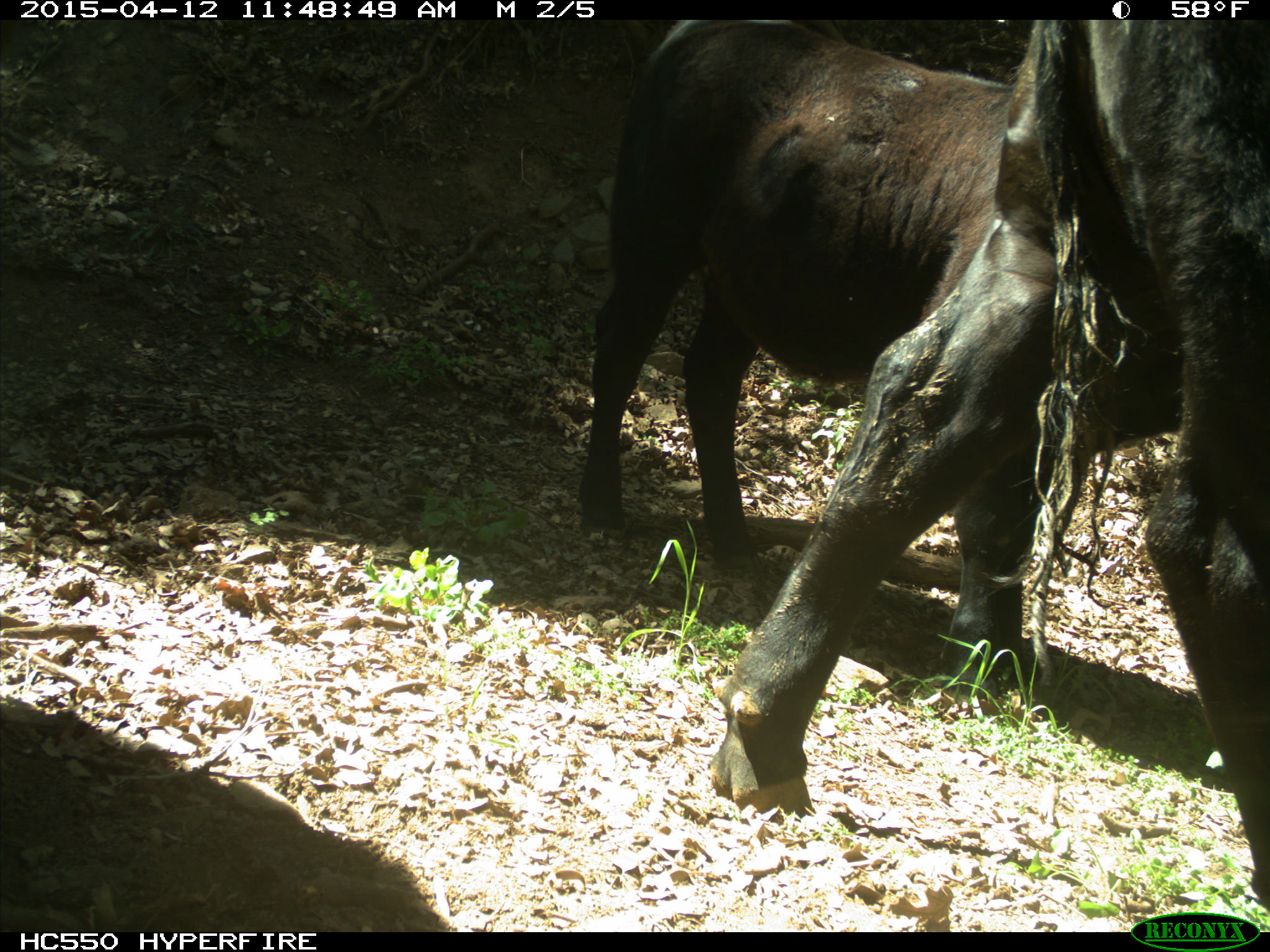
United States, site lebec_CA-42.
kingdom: Animalia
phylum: Chordata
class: Mammalia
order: Artiodactyla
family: Bovidae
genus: Bos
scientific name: Bos taurus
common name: domestic cow